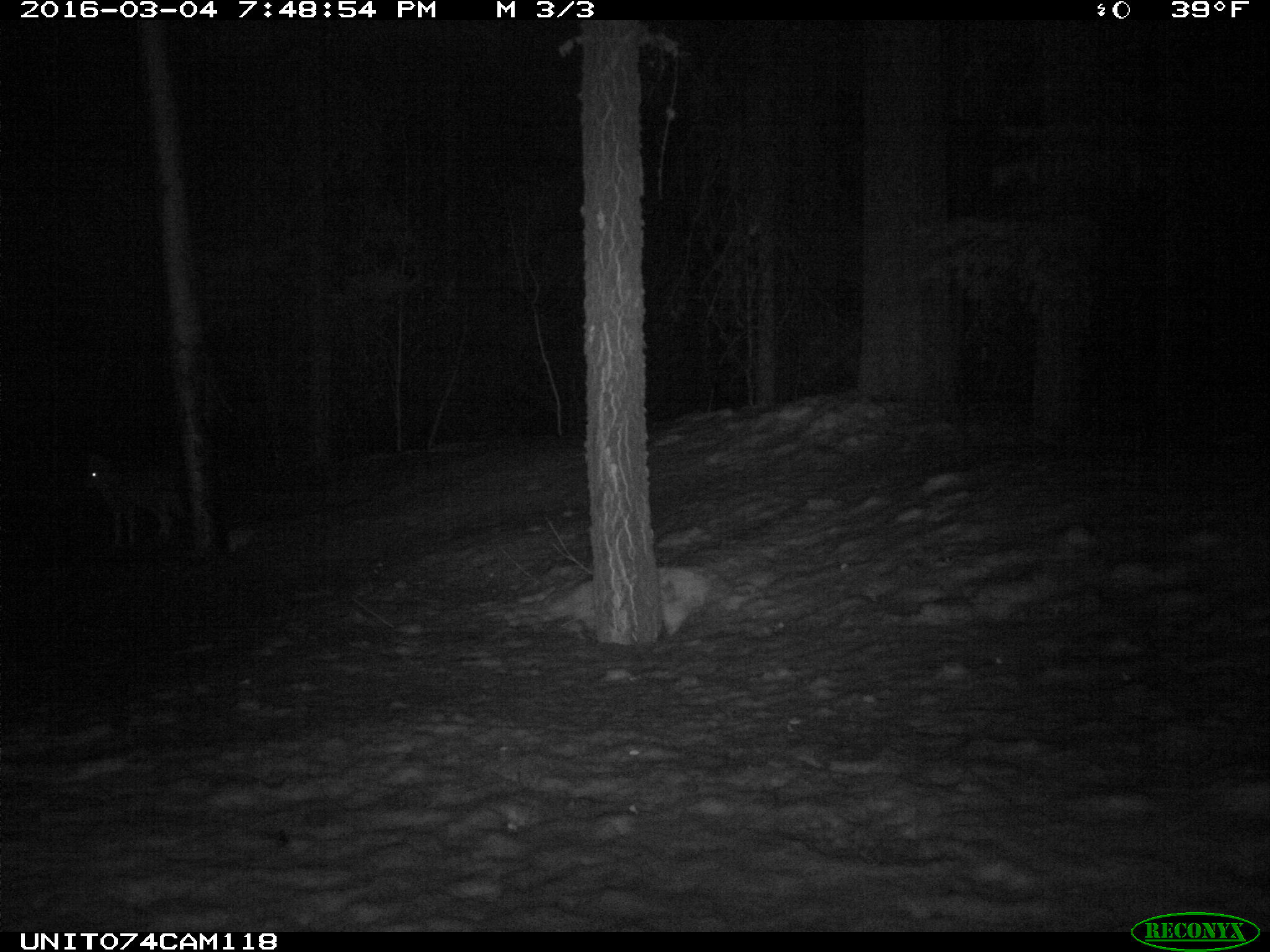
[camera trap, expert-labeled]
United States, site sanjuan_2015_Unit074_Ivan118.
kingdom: Animalia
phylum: Chordata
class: Mammalia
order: Carnivora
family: Canidae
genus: Canis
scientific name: Canis latrans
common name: coyote